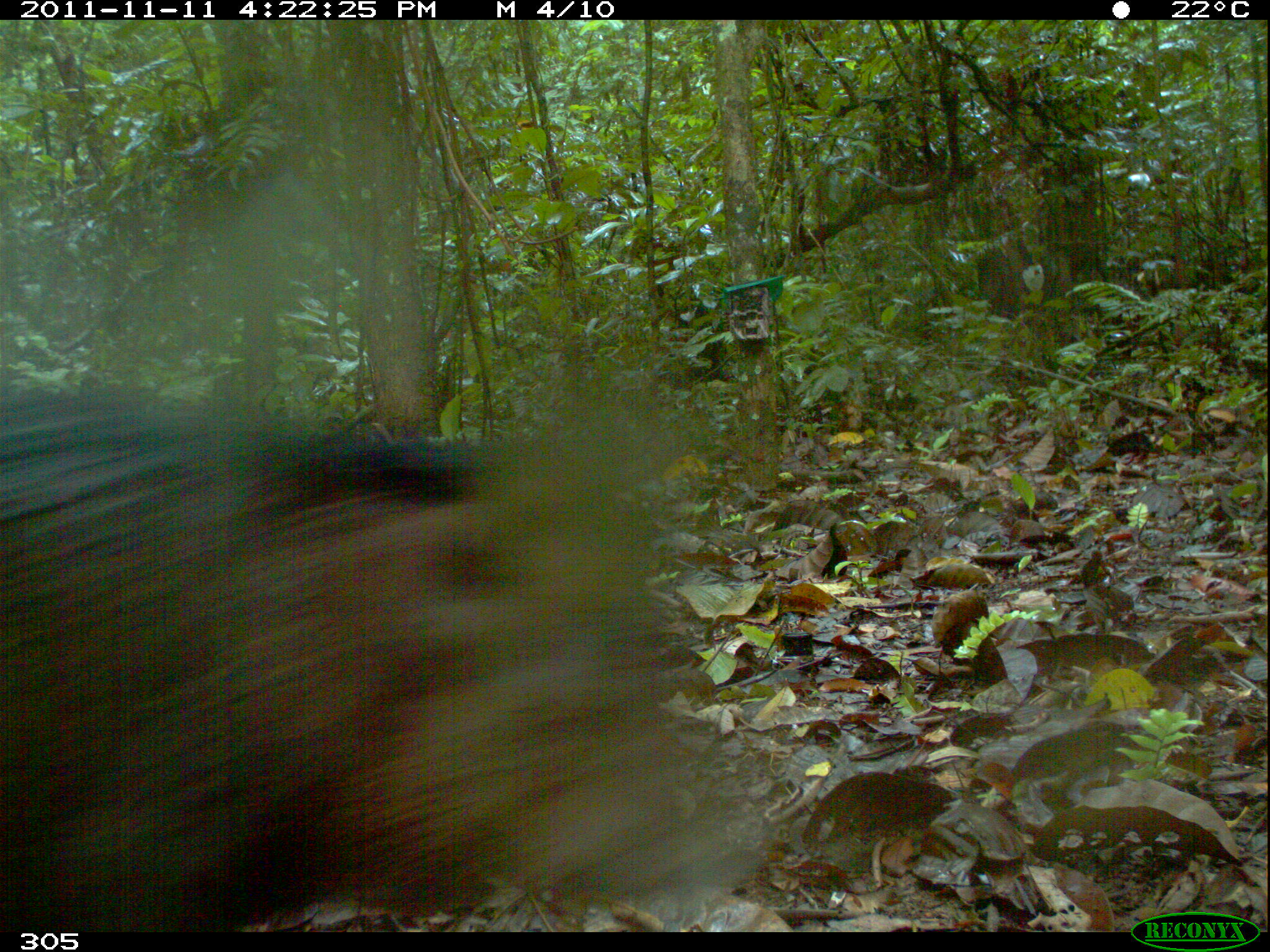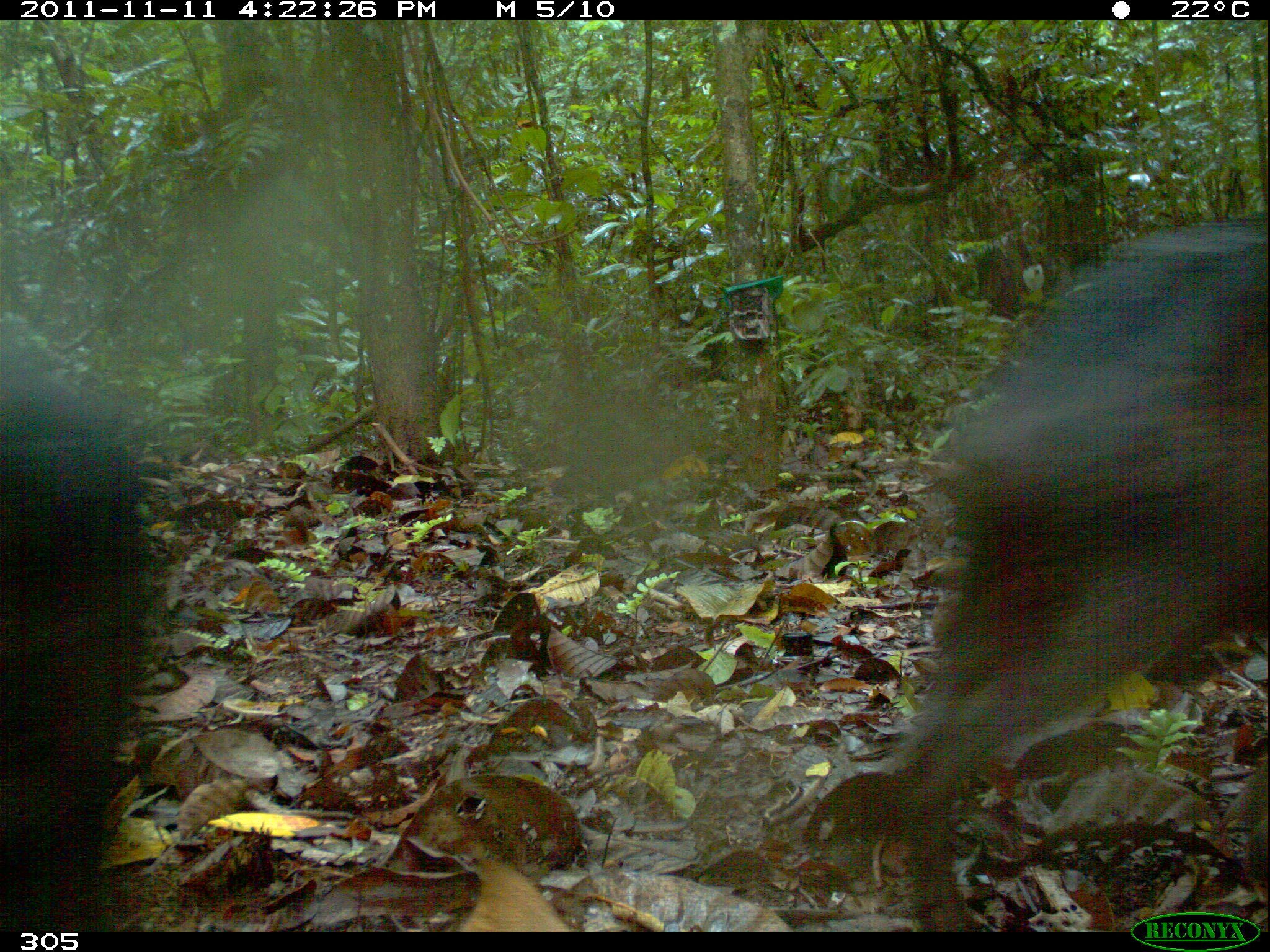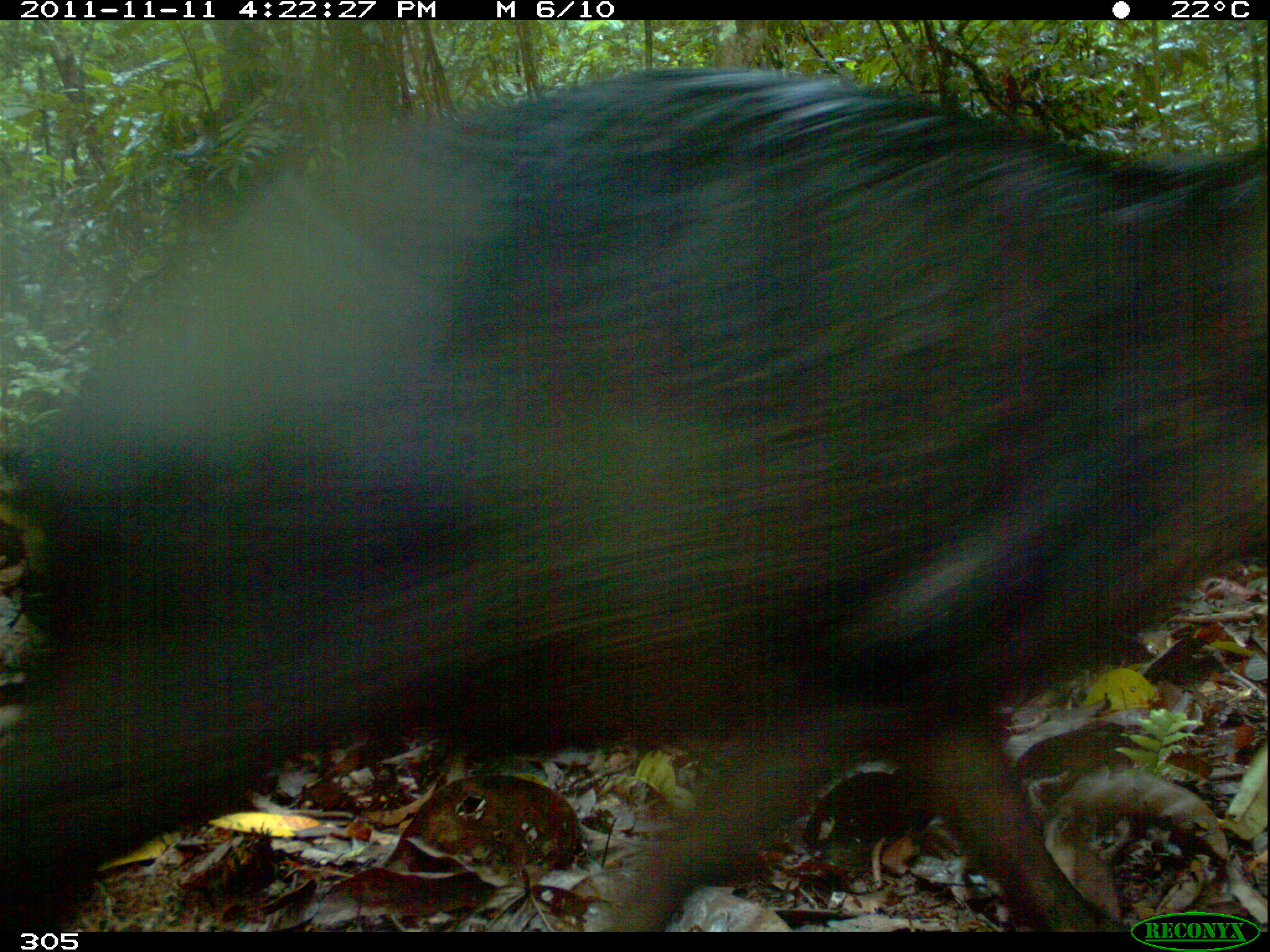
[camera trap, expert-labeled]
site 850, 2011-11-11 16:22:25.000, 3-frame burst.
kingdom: Animalia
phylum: Chordata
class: Mammalia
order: Artiodactyla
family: Tayassuidae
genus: Tayassu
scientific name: Tayassu pecari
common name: white-lipped peccary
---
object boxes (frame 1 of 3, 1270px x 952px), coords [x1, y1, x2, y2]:
tayassu pecari: [2, 393, 765, 932]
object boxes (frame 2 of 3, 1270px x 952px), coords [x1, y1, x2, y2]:
tayassu pecari: [876, 214, 1268, 911]; [0, 357, 148, 932]